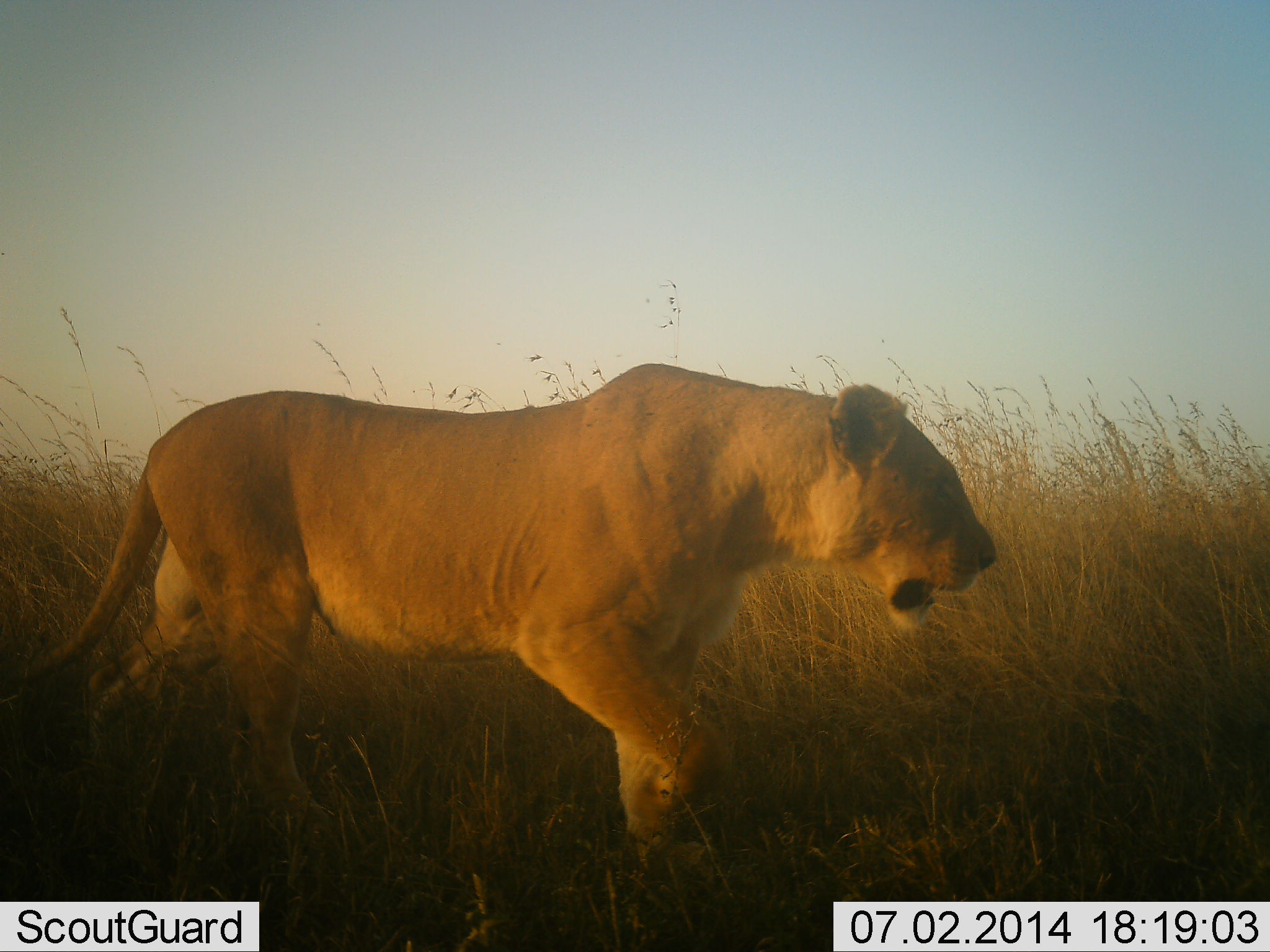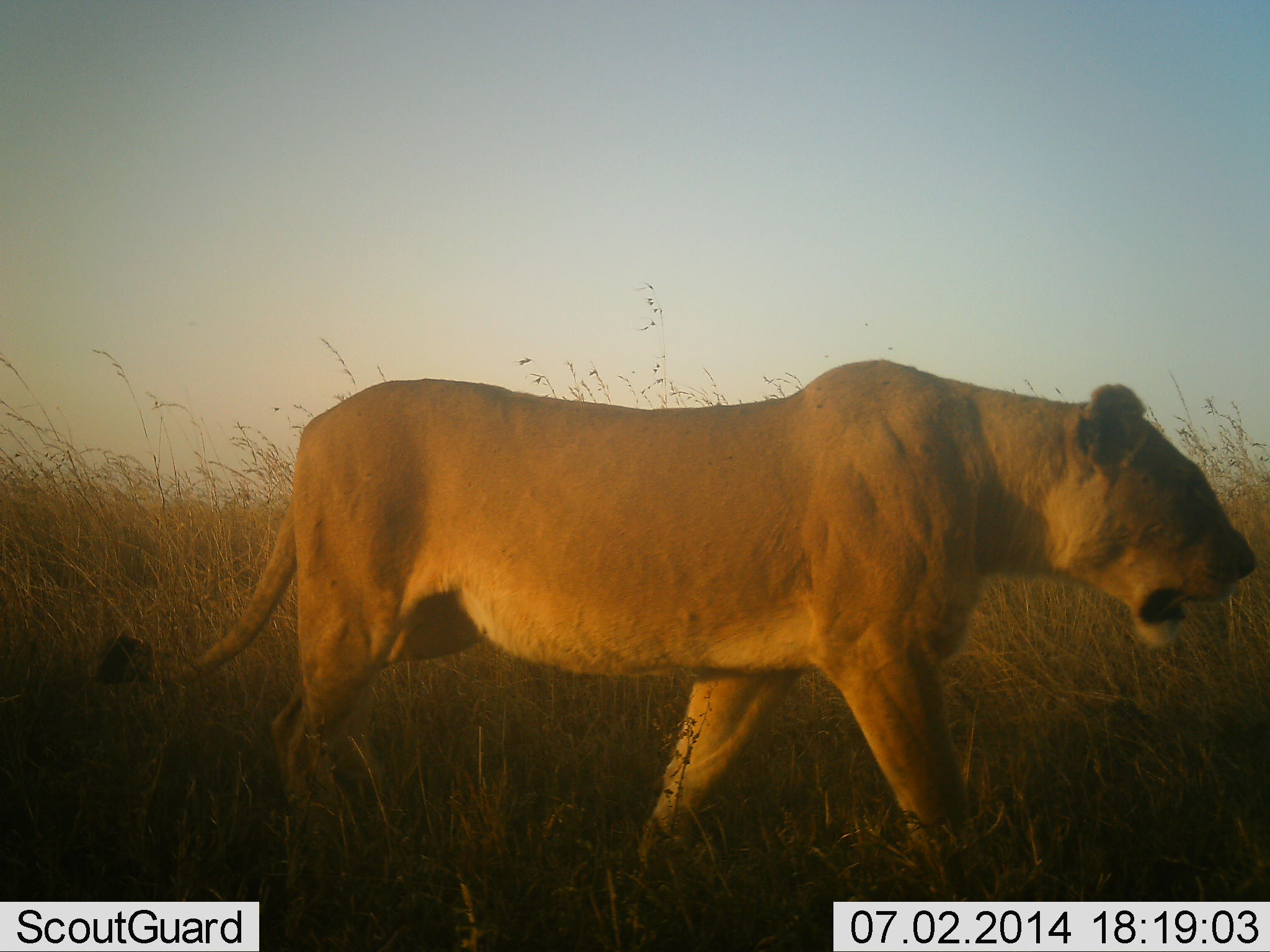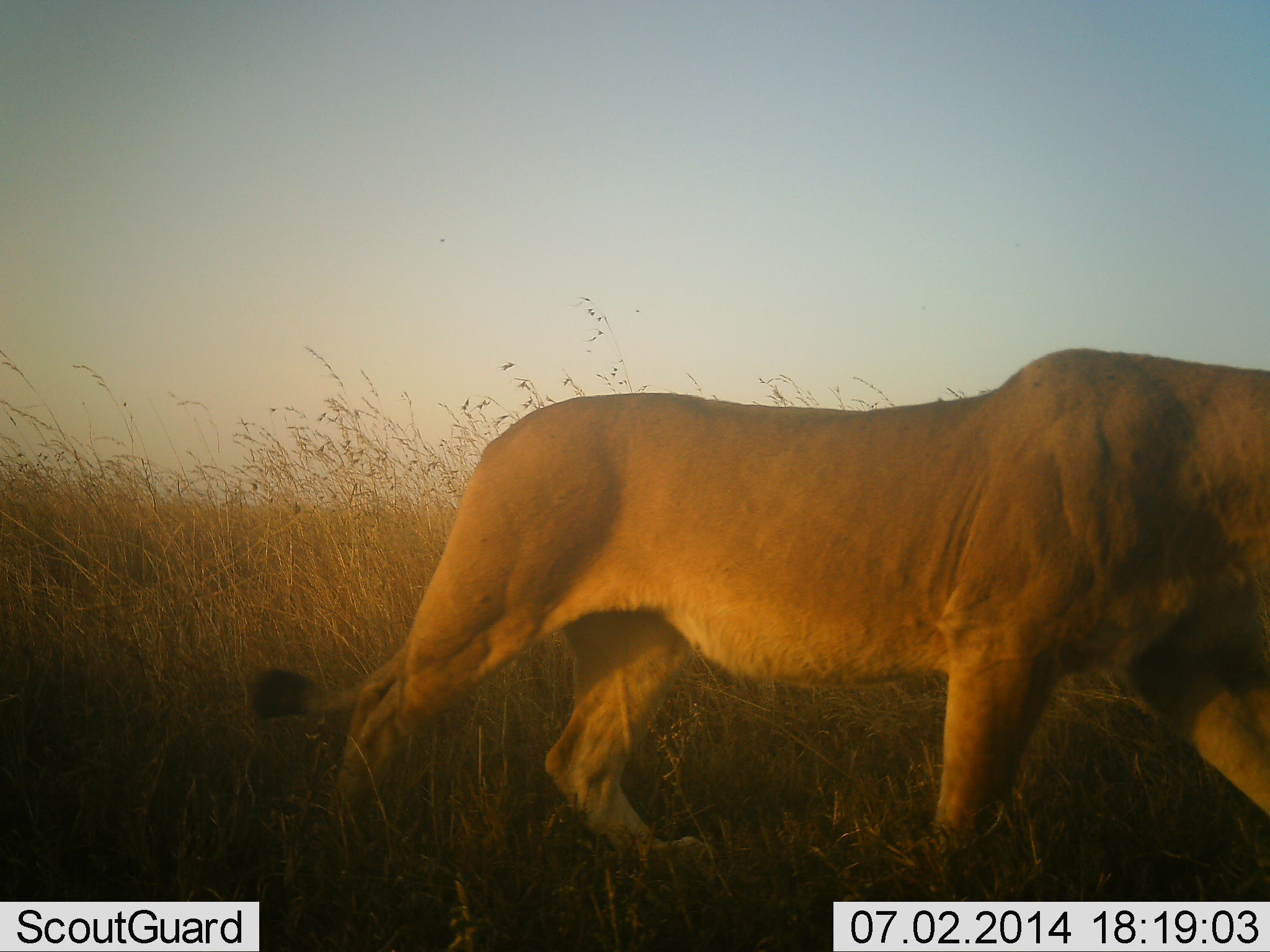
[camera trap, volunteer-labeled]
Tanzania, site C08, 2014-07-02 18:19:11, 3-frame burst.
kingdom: Animalia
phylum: Chordata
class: Mammalia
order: Carnivora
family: Felidae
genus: Panthera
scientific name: Panthera leo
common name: lion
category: lionfemale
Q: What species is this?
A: Lionfemale (lion) (Panthera leo).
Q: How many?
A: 1.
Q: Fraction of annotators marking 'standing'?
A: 0%.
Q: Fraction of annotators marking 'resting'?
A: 0%.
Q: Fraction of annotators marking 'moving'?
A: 100%.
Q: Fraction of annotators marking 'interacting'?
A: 0%.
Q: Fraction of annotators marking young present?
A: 0%.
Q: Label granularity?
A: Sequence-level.